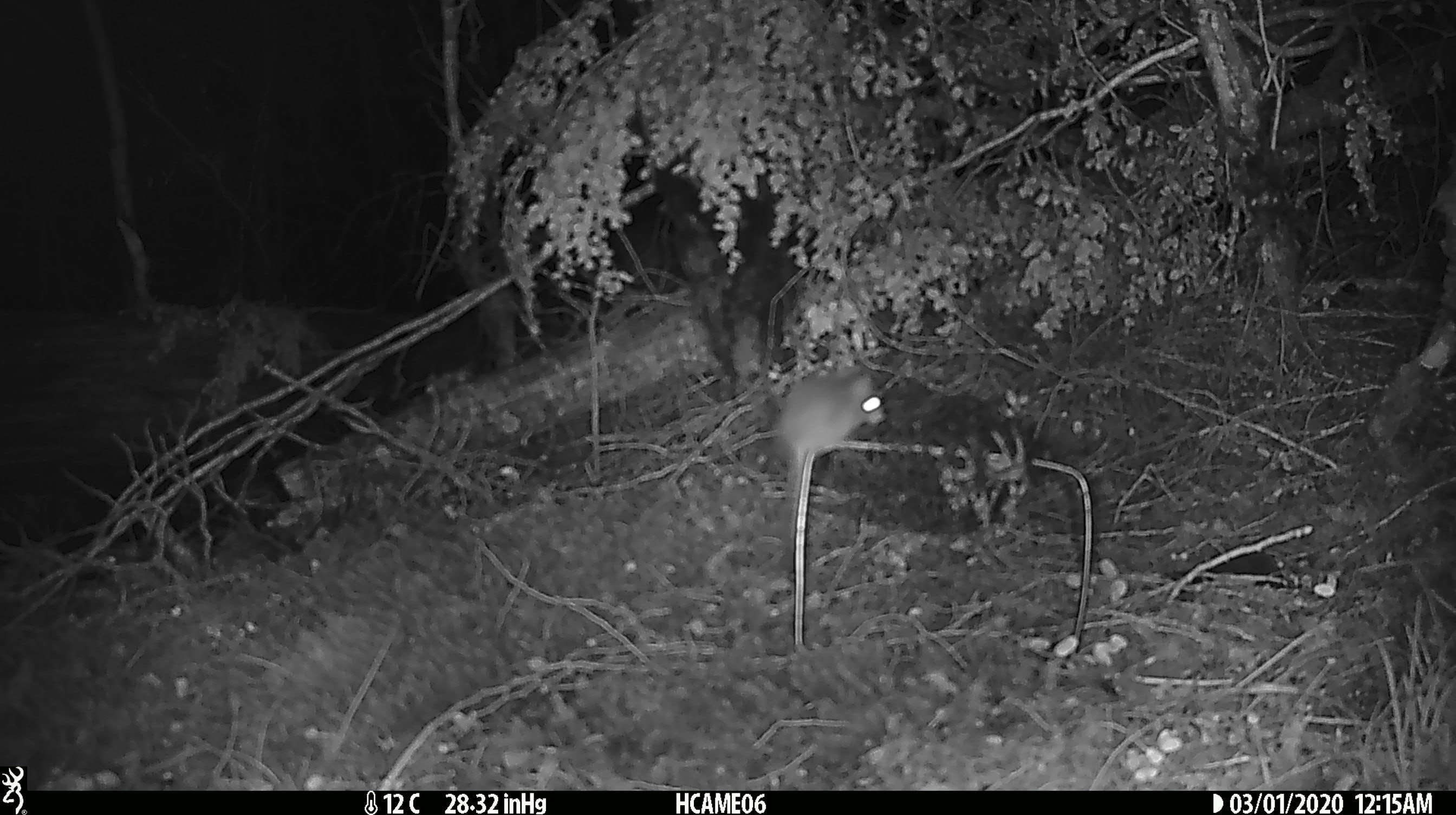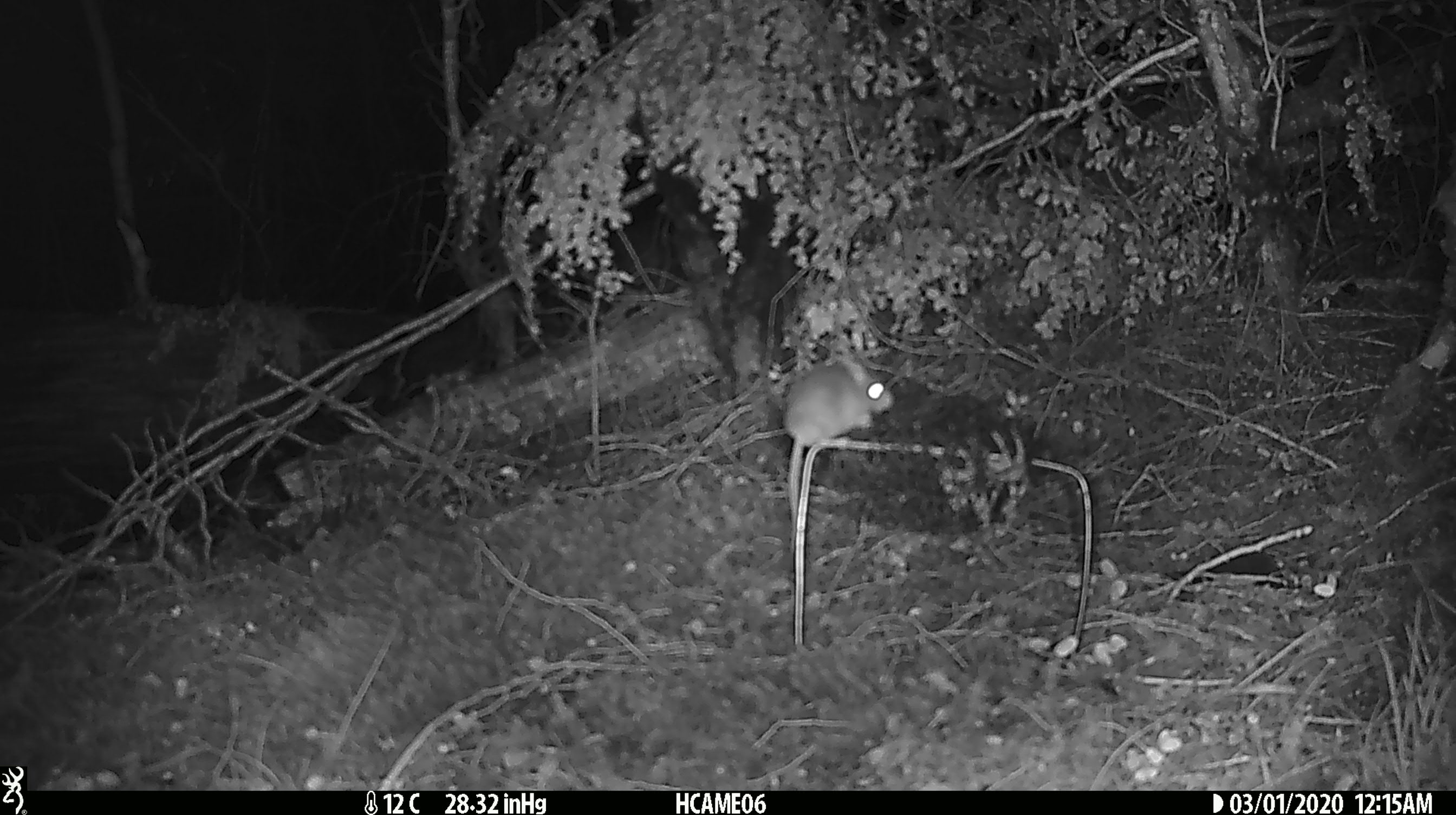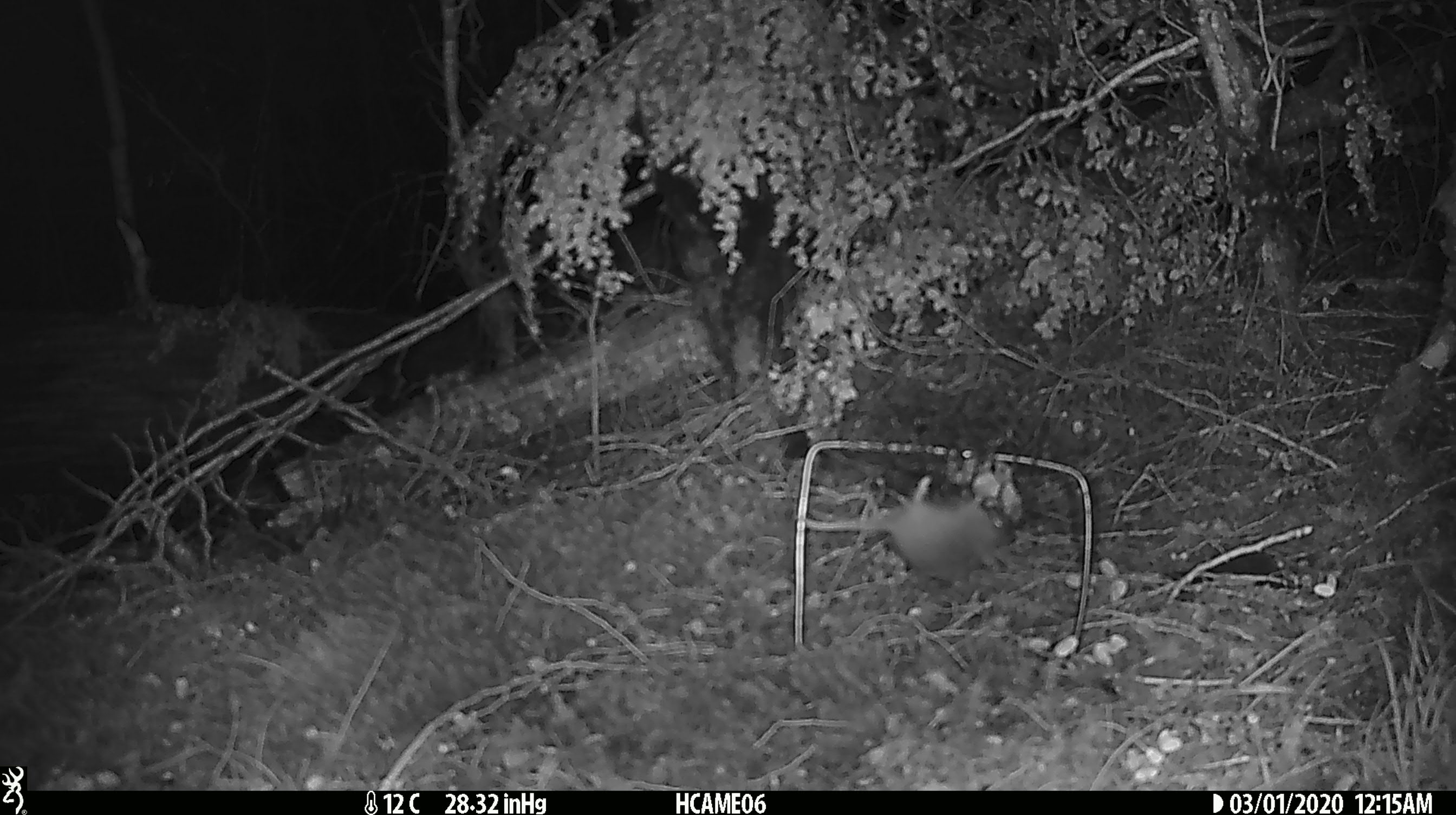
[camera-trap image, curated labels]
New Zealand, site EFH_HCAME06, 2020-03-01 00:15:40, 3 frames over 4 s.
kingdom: Animalia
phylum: Chordata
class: Mammalia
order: Rodentia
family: Muridae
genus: Mus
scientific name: Mus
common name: mouse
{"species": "mouse (Mus)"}